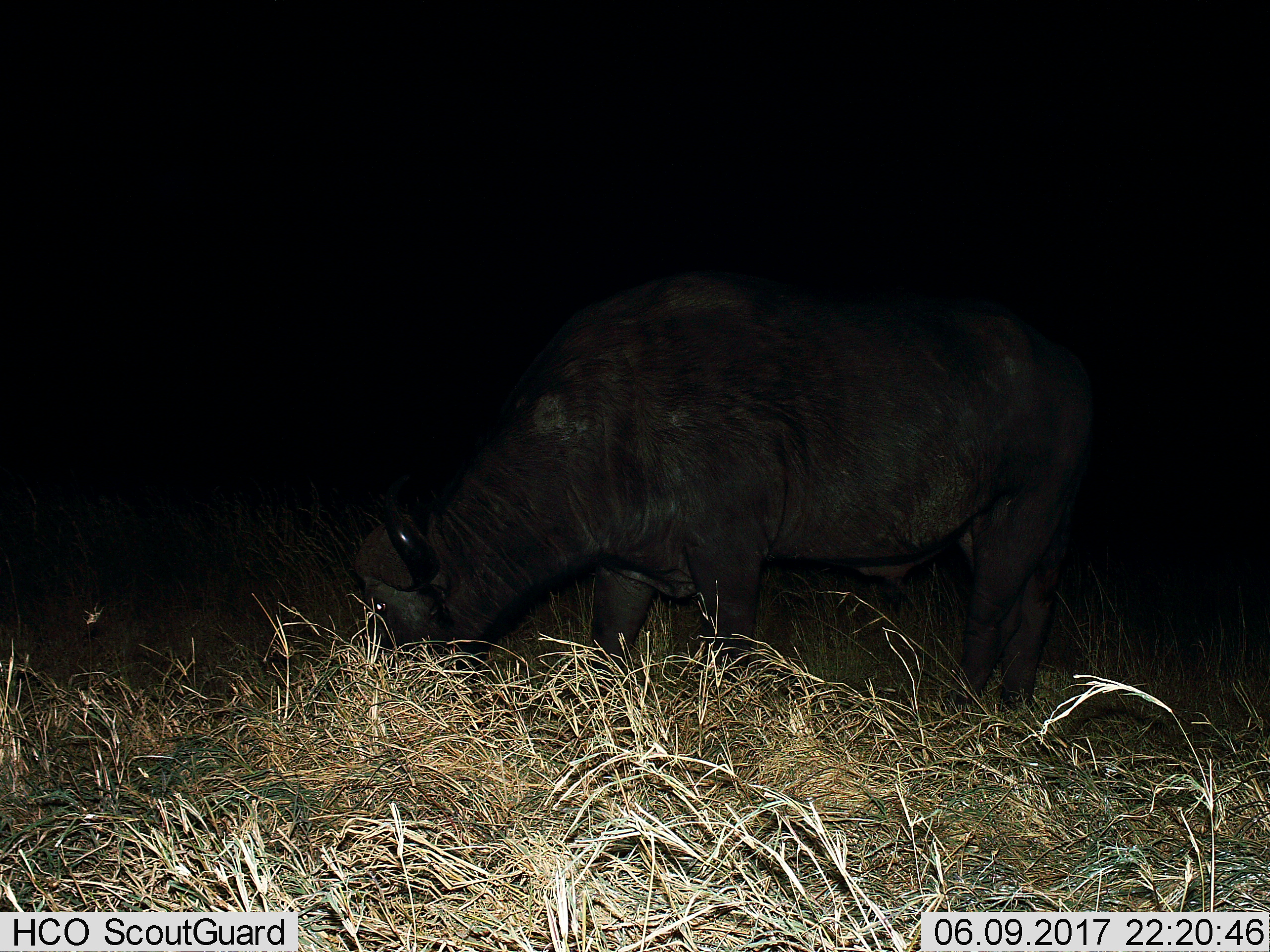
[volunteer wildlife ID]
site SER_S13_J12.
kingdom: Animalia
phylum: Chordata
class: Mammalia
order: Artiodactyla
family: Bovidae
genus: Syncerus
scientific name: Syncerus caffer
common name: african buffalo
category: buffalo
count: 1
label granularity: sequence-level